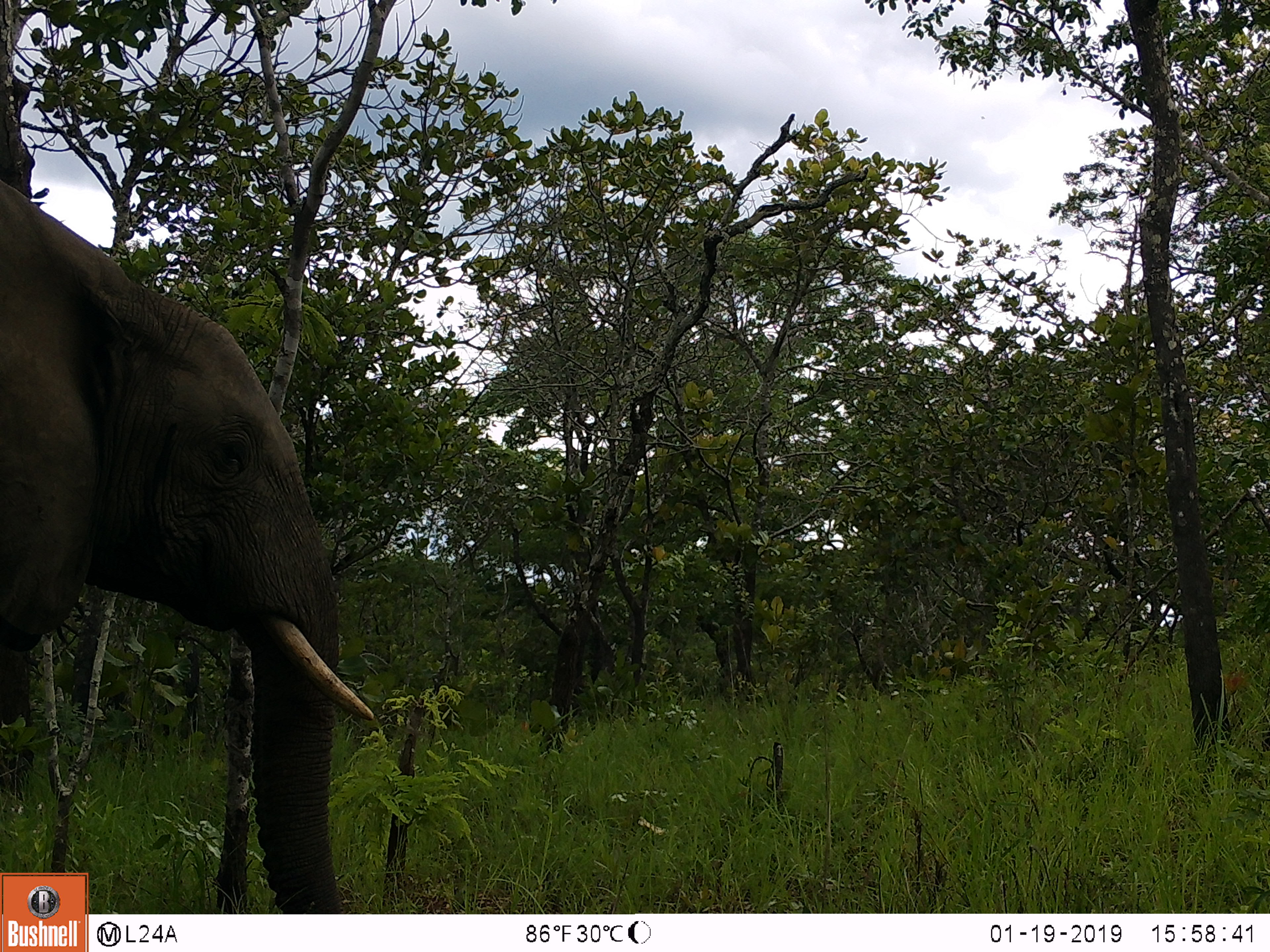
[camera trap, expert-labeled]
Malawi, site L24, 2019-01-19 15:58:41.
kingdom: Animalia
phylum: Chordata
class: Mammalia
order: Proboscidea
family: Elephantidae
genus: Loxodonta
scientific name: Loxodonta africana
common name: african savanna elephant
African savanna elephant (Loxodonta africana), count 1.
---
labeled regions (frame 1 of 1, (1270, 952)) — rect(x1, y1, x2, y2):
african savanna elephant: rect(2, 164, 381, 866)